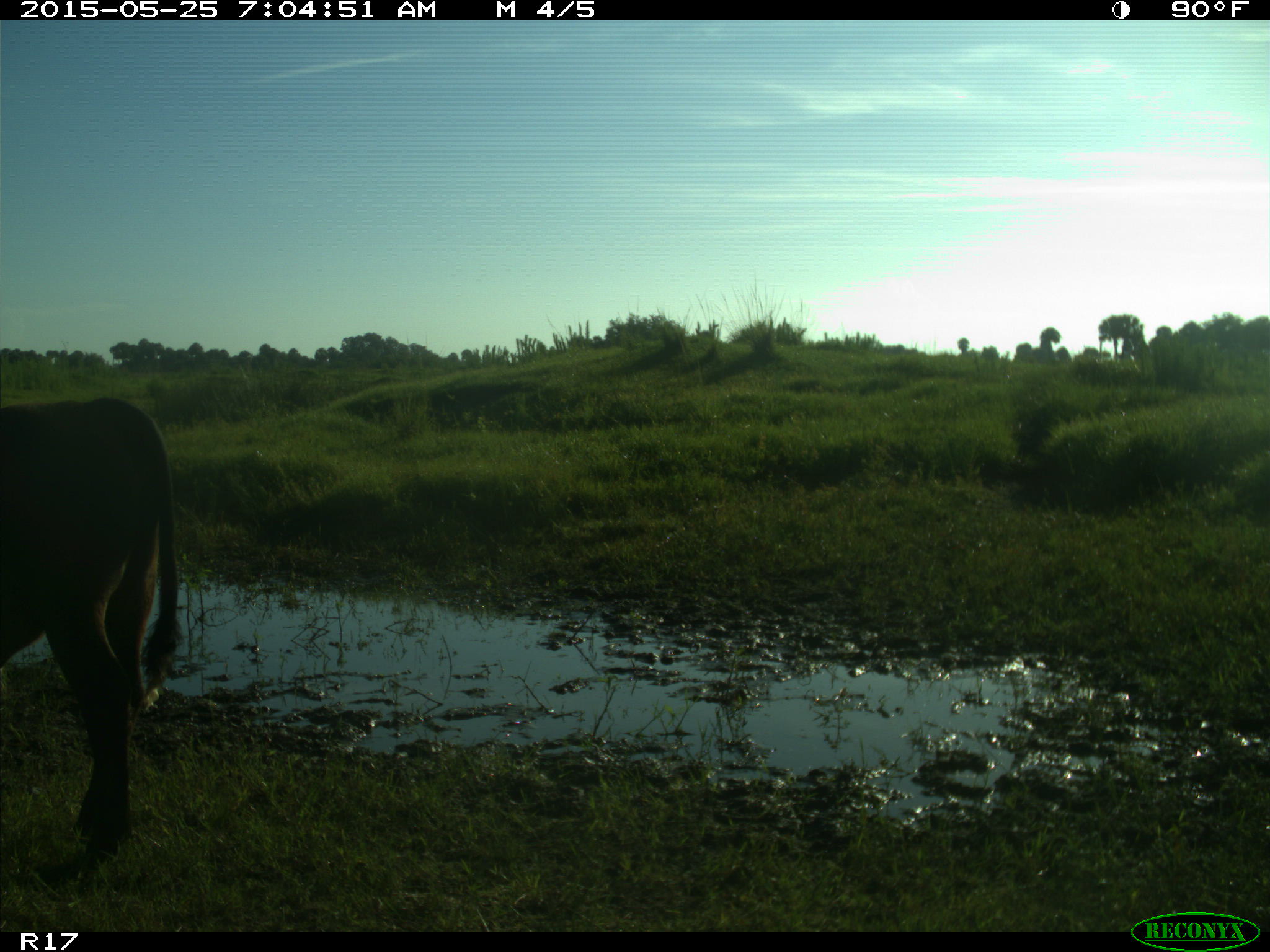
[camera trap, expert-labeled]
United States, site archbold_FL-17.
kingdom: Animalia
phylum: Chordata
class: Mammalia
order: Artiodactyla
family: Bovidae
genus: Bos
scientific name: Bos taurus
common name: domestic cow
Bos taurus (domestic cow).